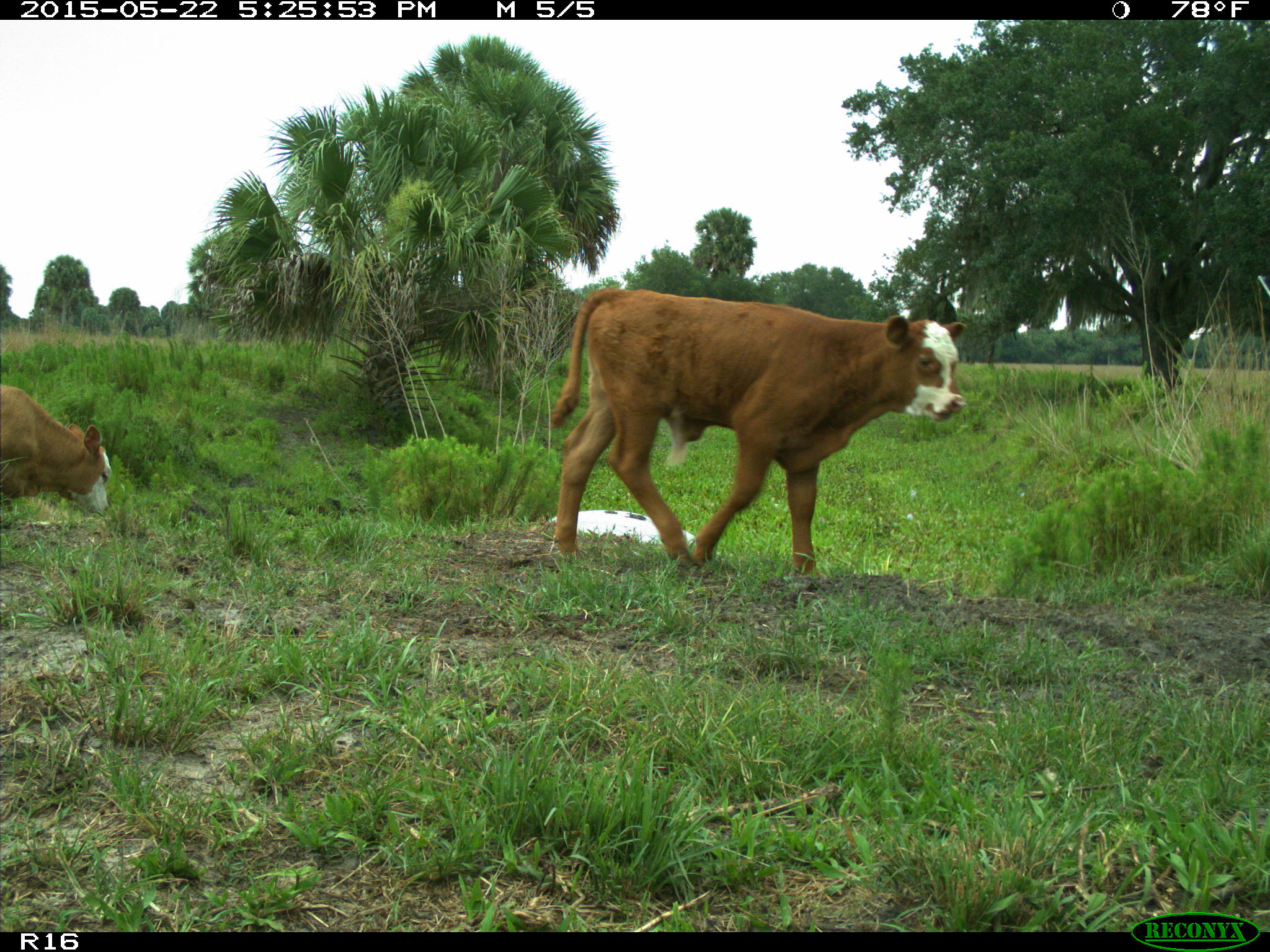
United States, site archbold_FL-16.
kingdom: Animalia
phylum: Chordata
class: Mammalia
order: Artiodactyla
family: Bovidae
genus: Bos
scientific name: Bos taurus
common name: domestic cow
Bos taurus (domestic cow).